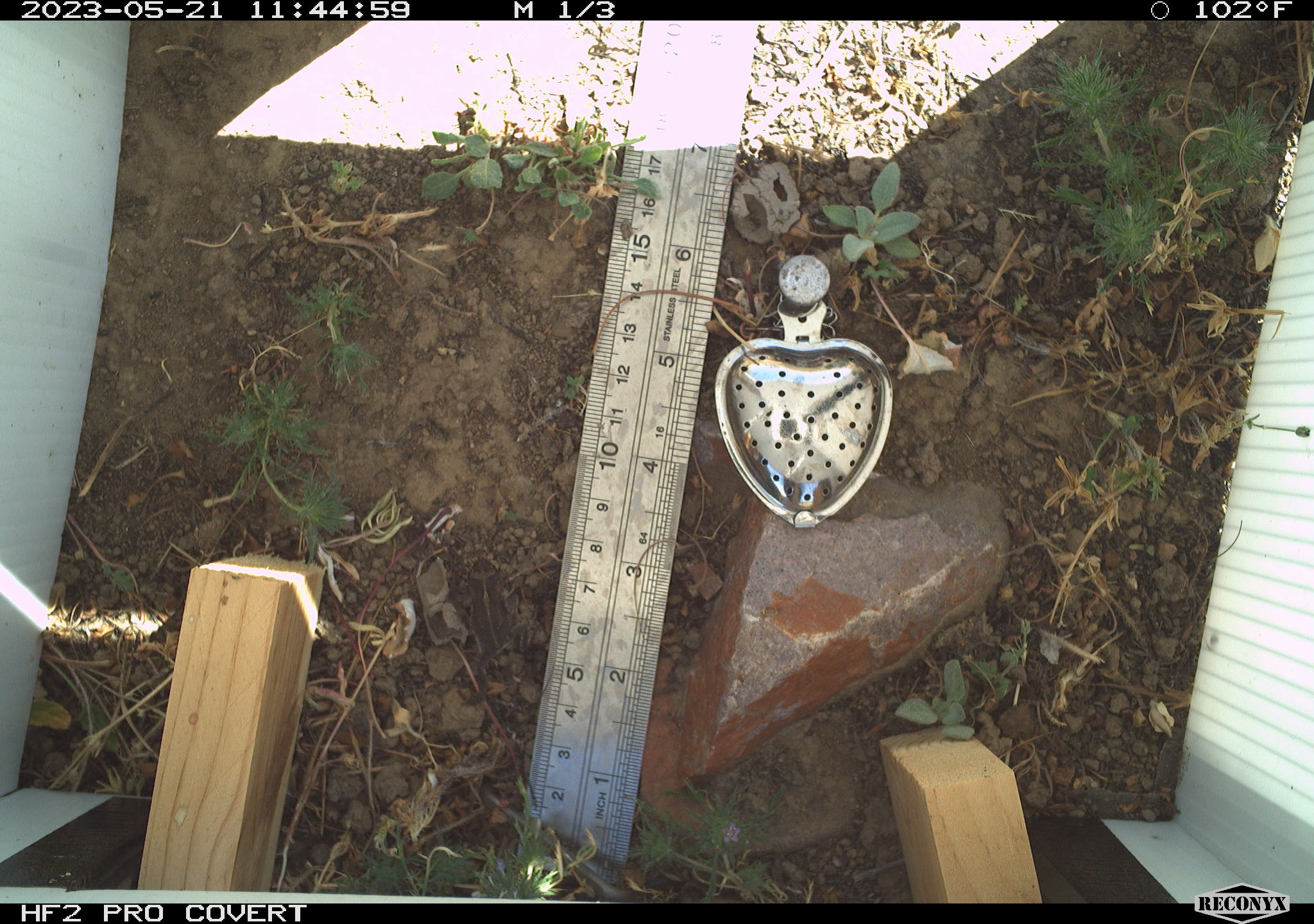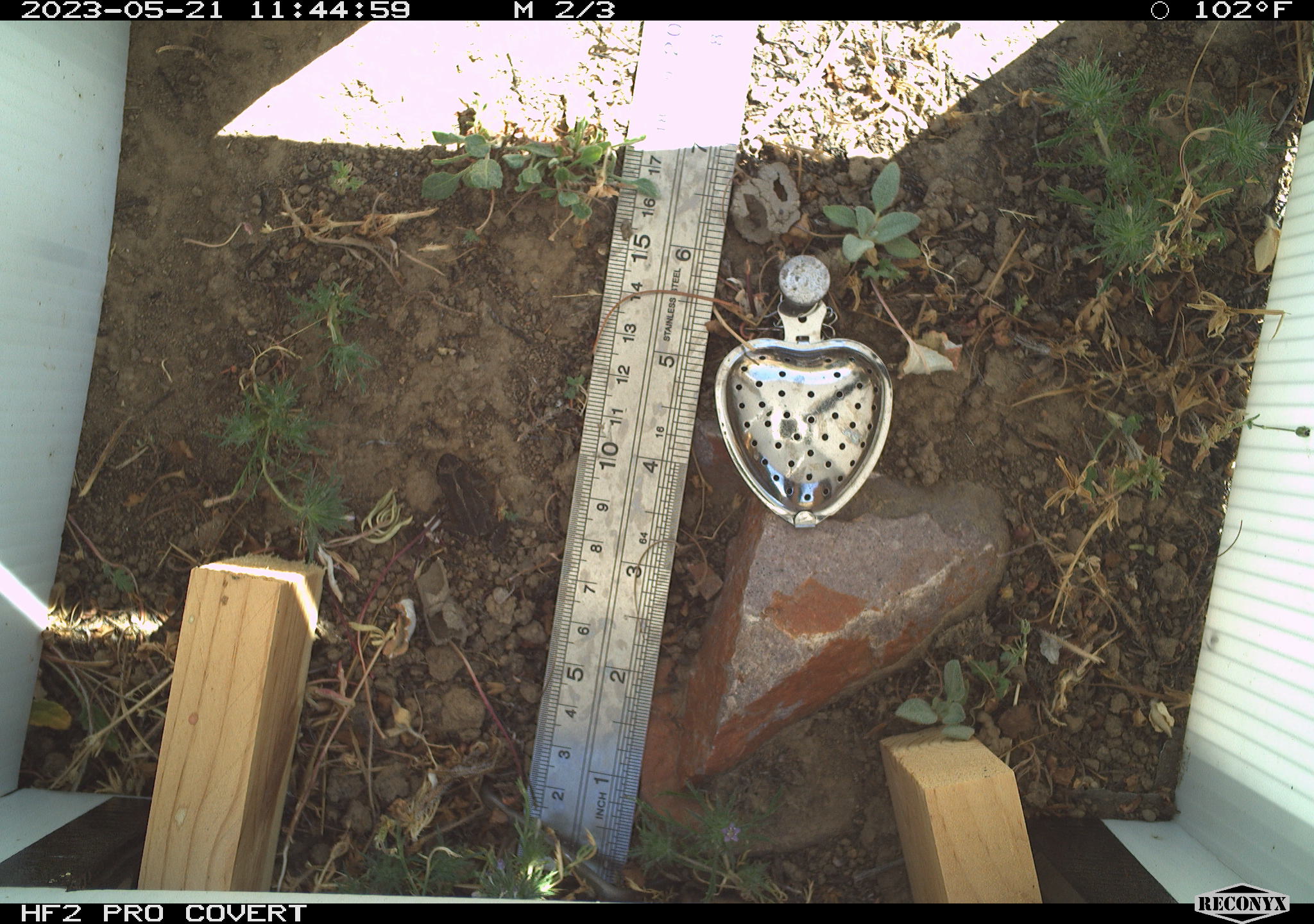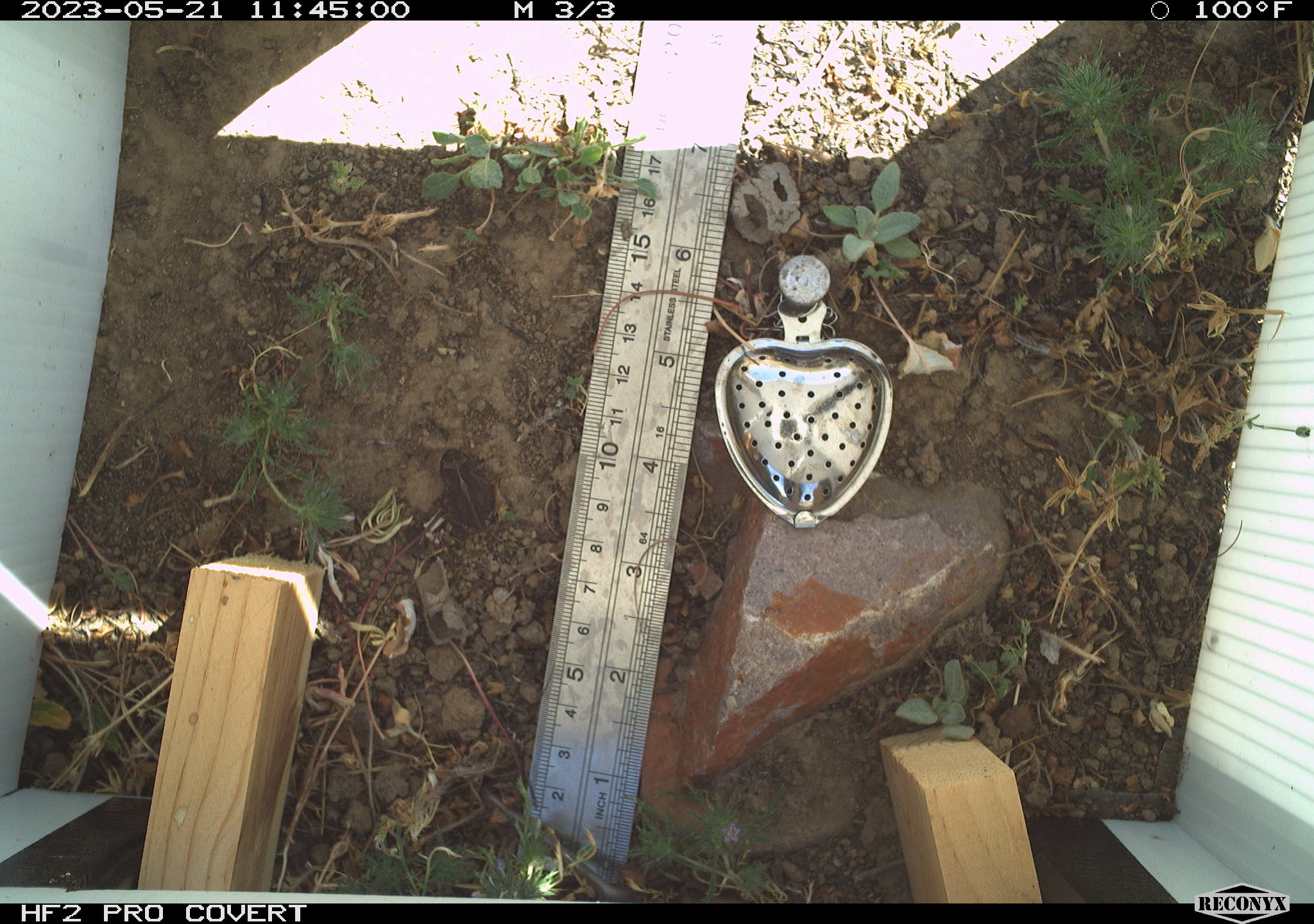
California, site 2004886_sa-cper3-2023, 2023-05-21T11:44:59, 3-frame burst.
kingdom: Animalia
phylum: Chordata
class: Amphibia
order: Anura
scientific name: Anura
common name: frogs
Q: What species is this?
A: Frogs (Anura).